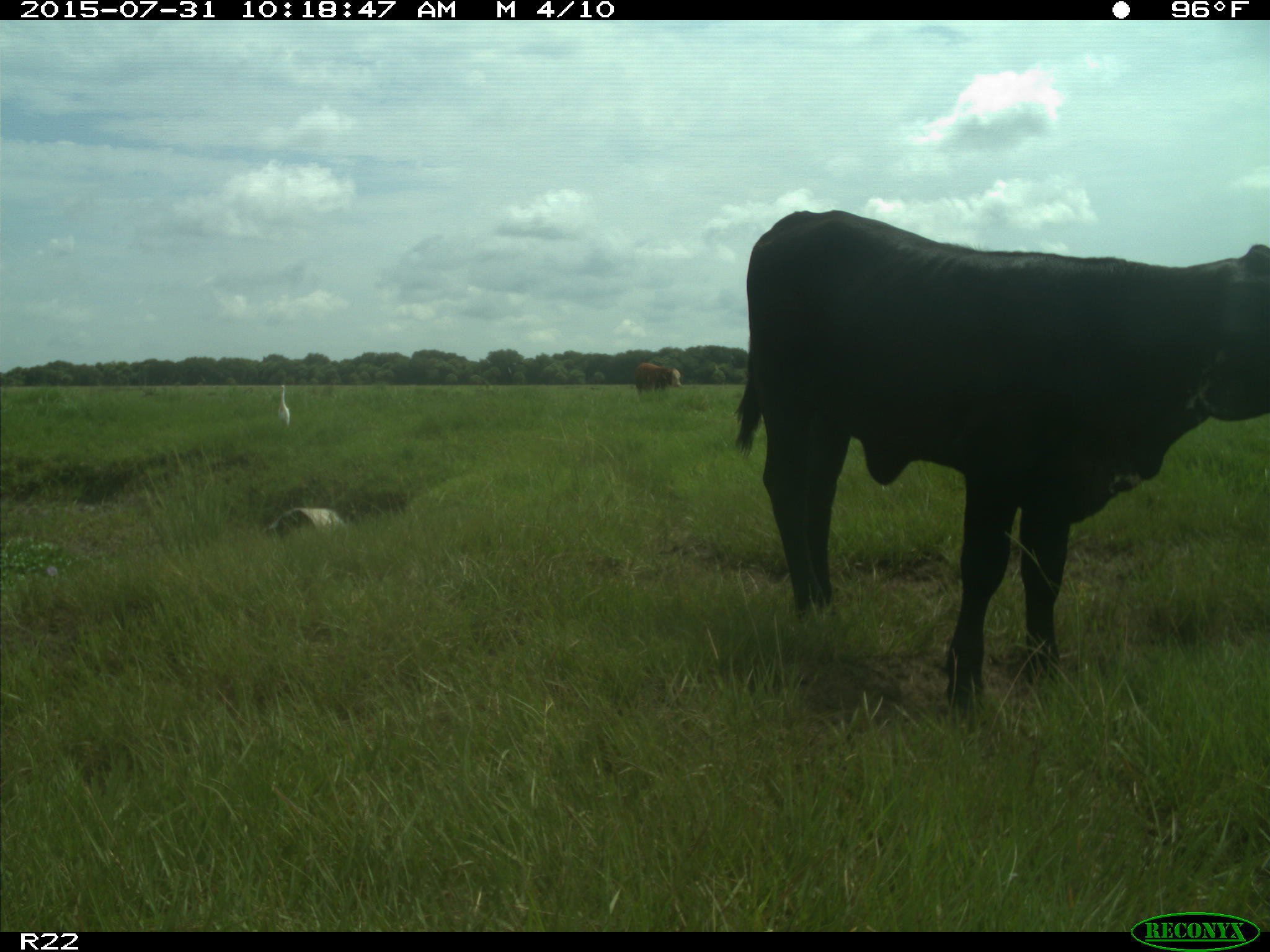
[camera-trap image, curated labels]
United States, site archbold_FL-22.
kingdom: Animalia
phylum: Chordata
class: Mammalia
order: Artiodactyla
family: Bovidae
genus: Bos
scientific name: Bos taurus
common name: domestic cow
Bos taurus (domestic cow).